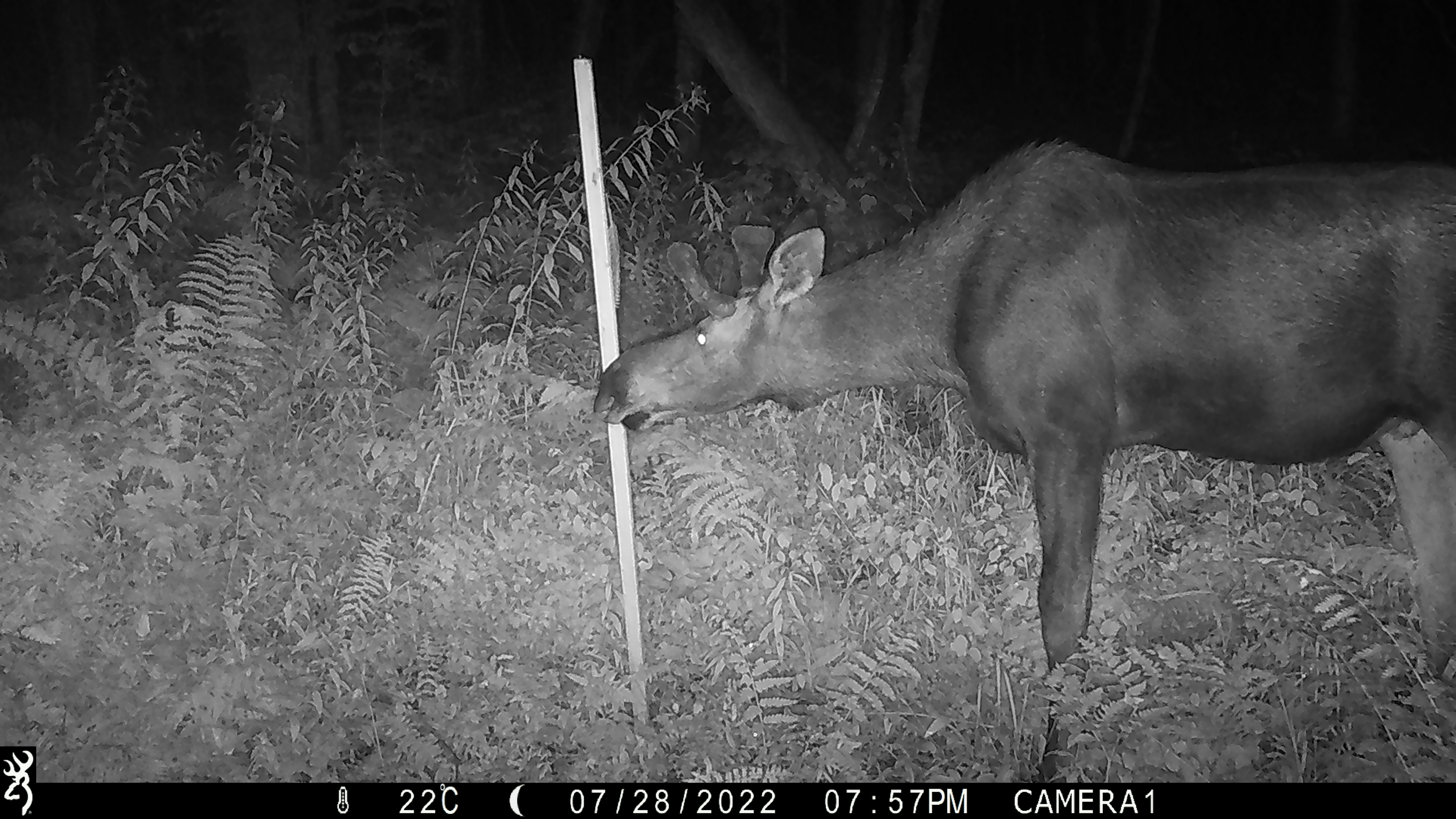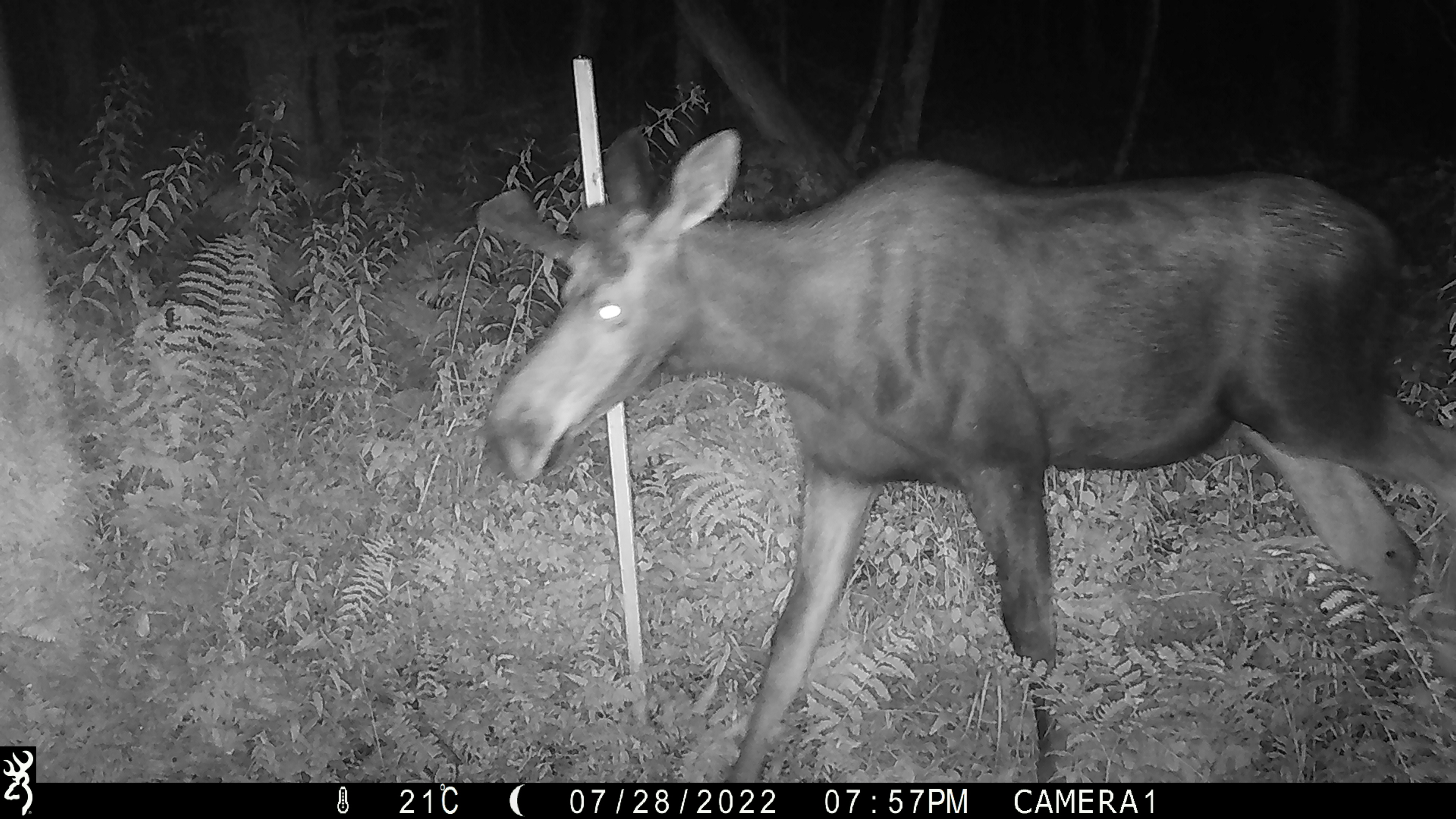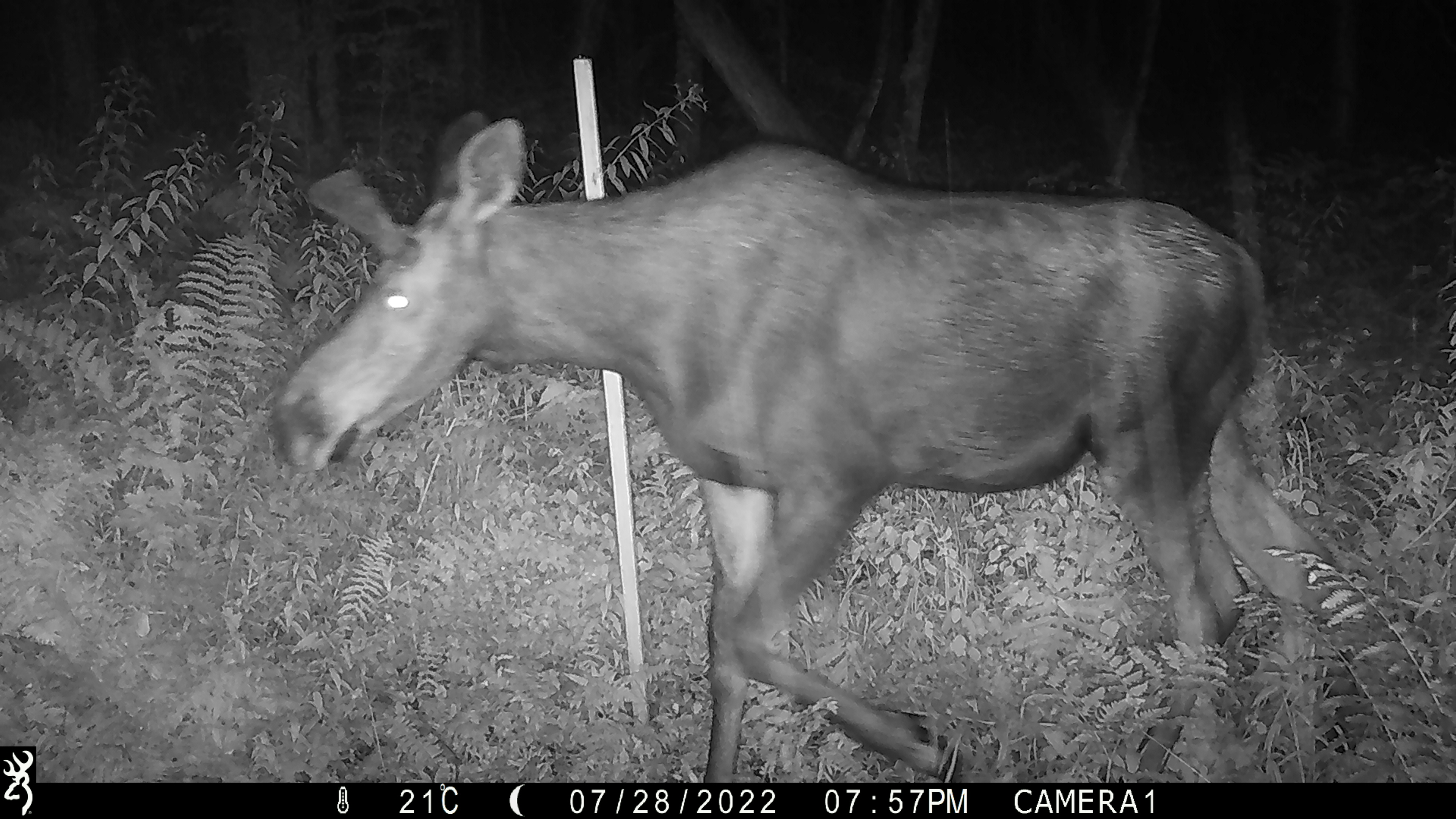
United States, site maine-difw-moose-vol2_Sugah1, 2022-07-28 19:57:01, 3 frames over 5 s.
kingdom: Animalia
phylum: Chordata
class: Mammalia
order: Artiodactyla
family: Cervidae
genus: Alces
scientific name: Alces alces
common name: moose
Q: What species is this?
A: Moose (Alces alces).